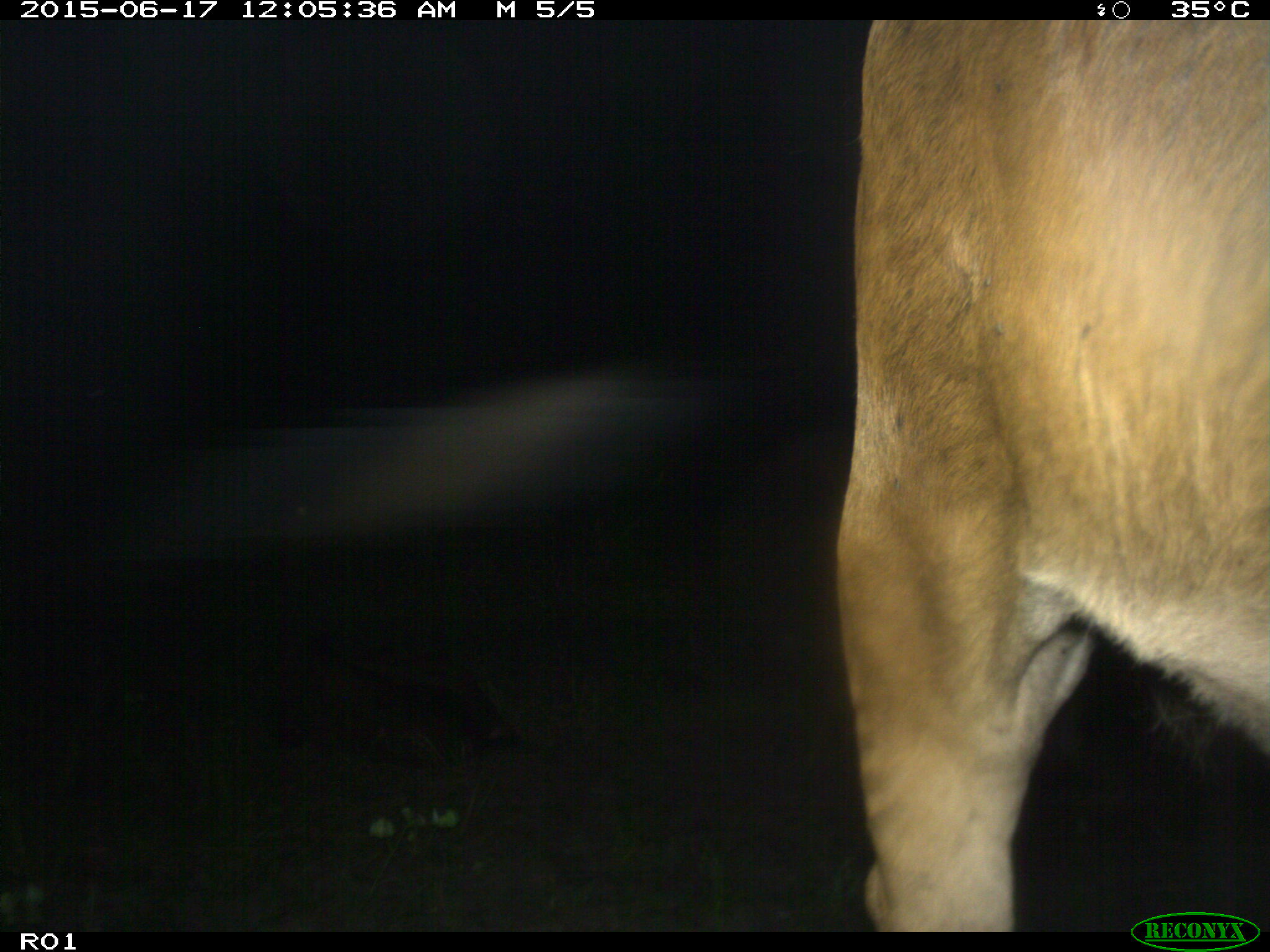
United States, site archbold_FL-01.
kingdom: Animalia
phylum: Chordata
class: Mammalia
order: Artiodactyla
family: Bovidae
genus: Bos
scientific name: Bos taurus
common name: domestic cow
Bos taurus (domestic cow).